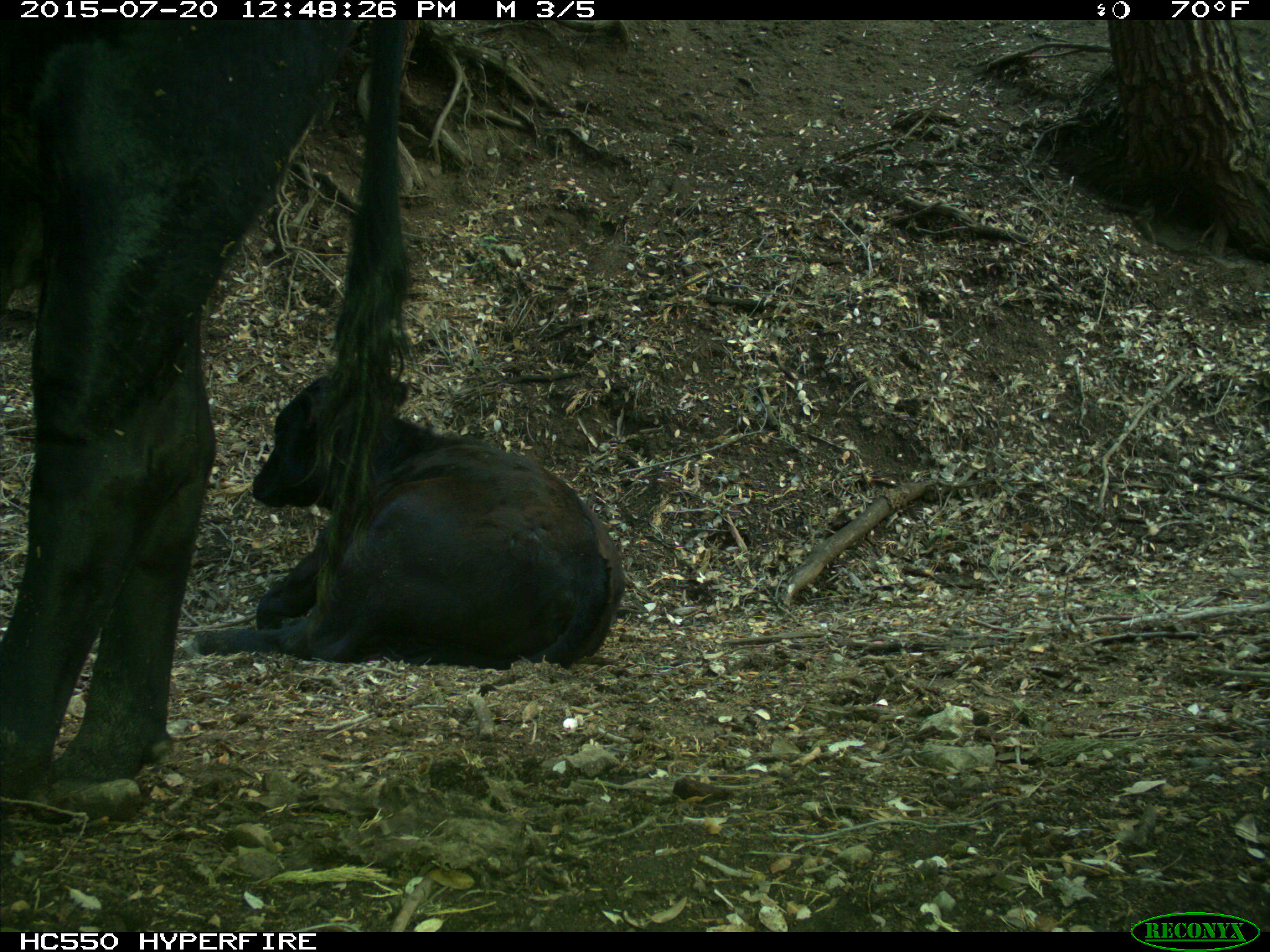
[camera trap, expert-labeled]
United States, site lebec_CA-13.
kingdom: Animalia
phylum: Chordata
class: Mammalia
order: Artiodactyla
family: Bovidae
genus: Bos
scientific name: Bos taurus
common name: domestic cow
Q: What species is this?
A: Bos taurus (domestic cow).